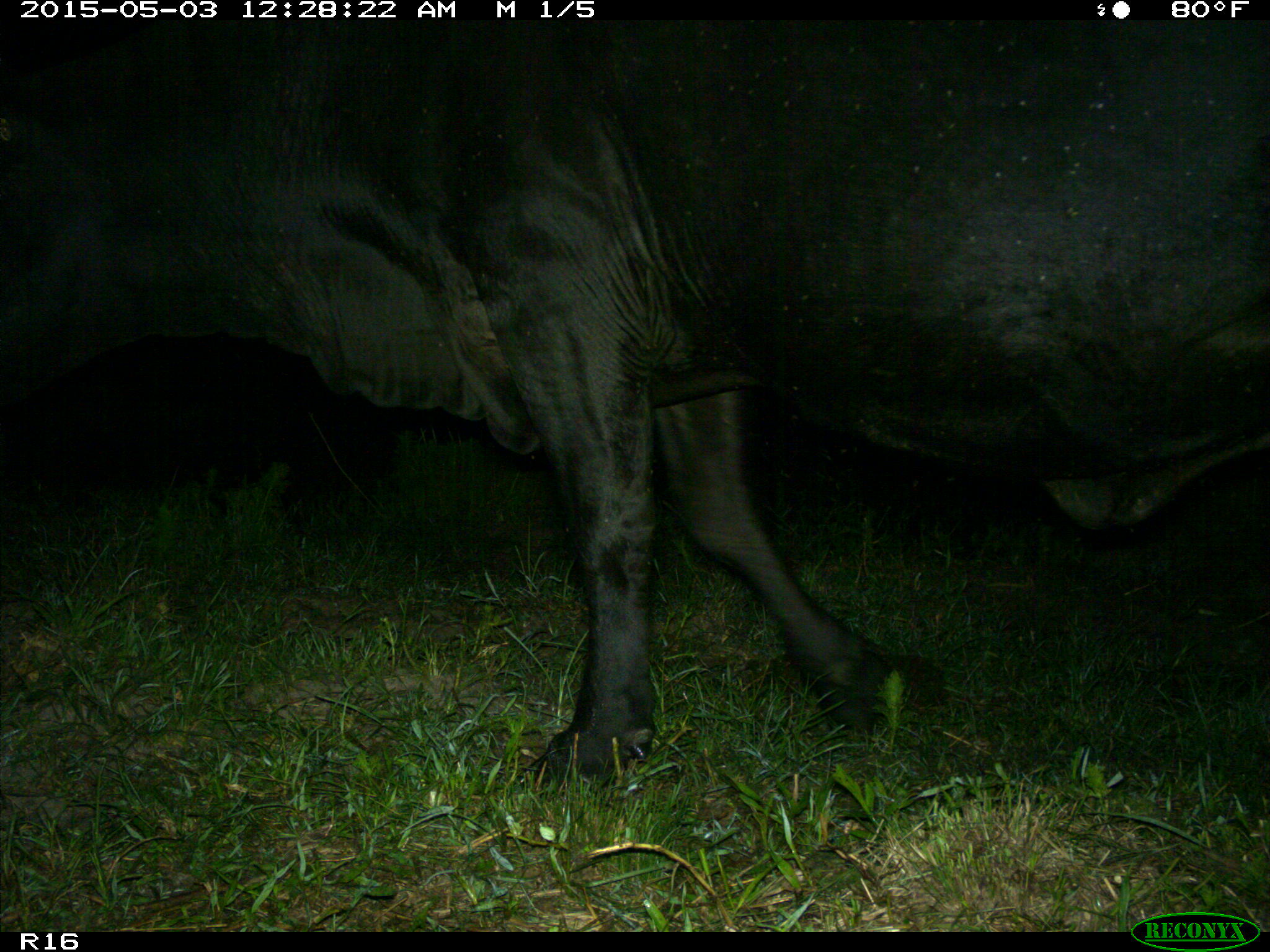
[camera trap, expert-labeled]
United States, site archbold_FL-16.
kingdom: Animalia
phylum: Chordata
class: Mammalia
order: Artiodactyla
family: Bovidae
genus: Bos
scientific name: Bos taurus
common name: domestic cow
Bos taurus (domestic cow).